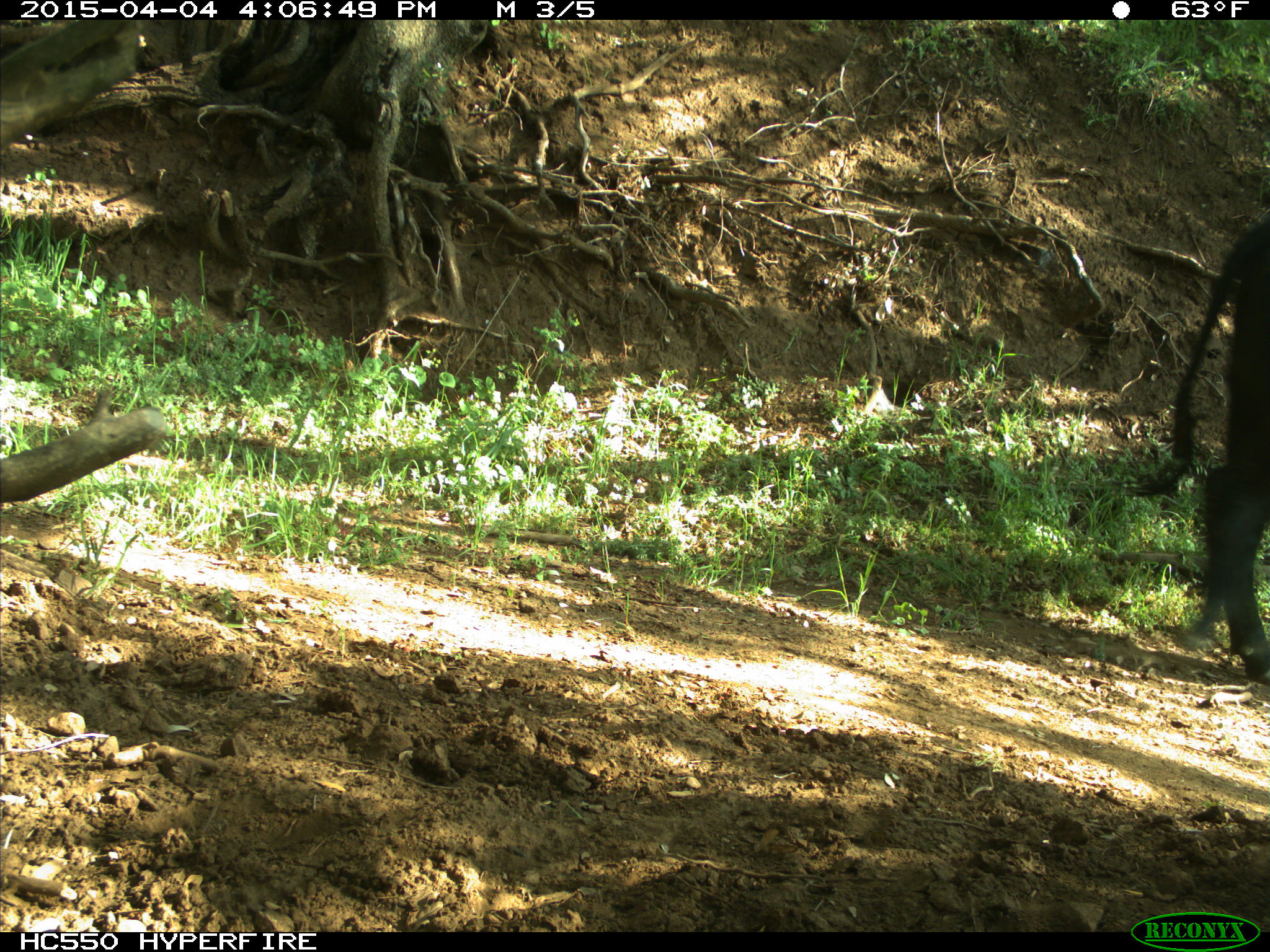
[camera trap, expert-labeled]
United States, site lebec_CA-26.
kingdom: Animalia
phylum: Chordata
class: Mammalia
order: Artiodactyla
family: Bovidae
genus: Bos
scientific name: Bos taurus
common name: domestic cow